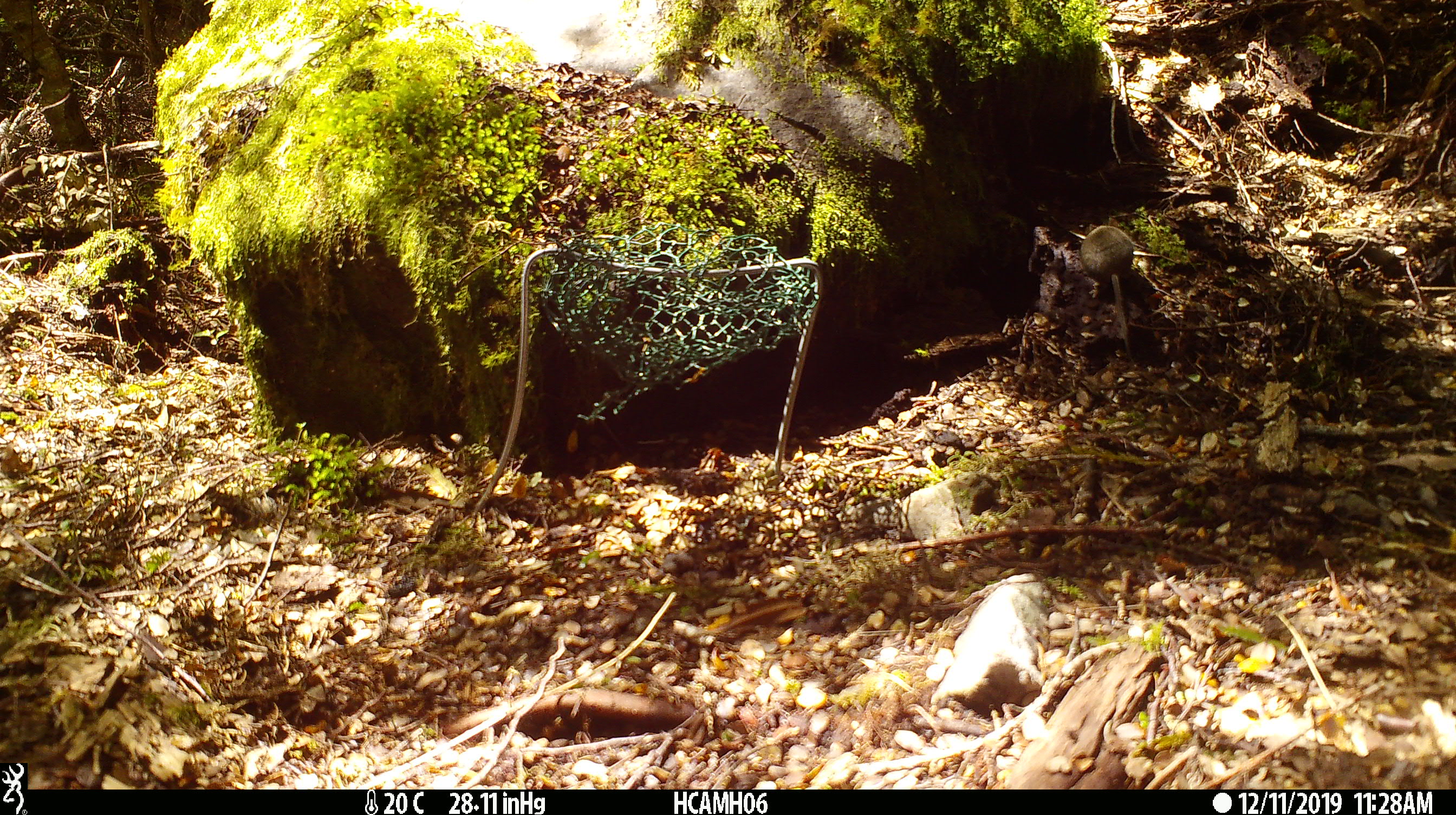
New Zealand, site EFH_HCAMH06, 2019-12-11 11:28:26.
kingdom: Animalia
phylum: Chordata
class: Mammalia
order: Rodentia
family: Muridae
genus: Mus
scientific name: Mus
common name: mouse